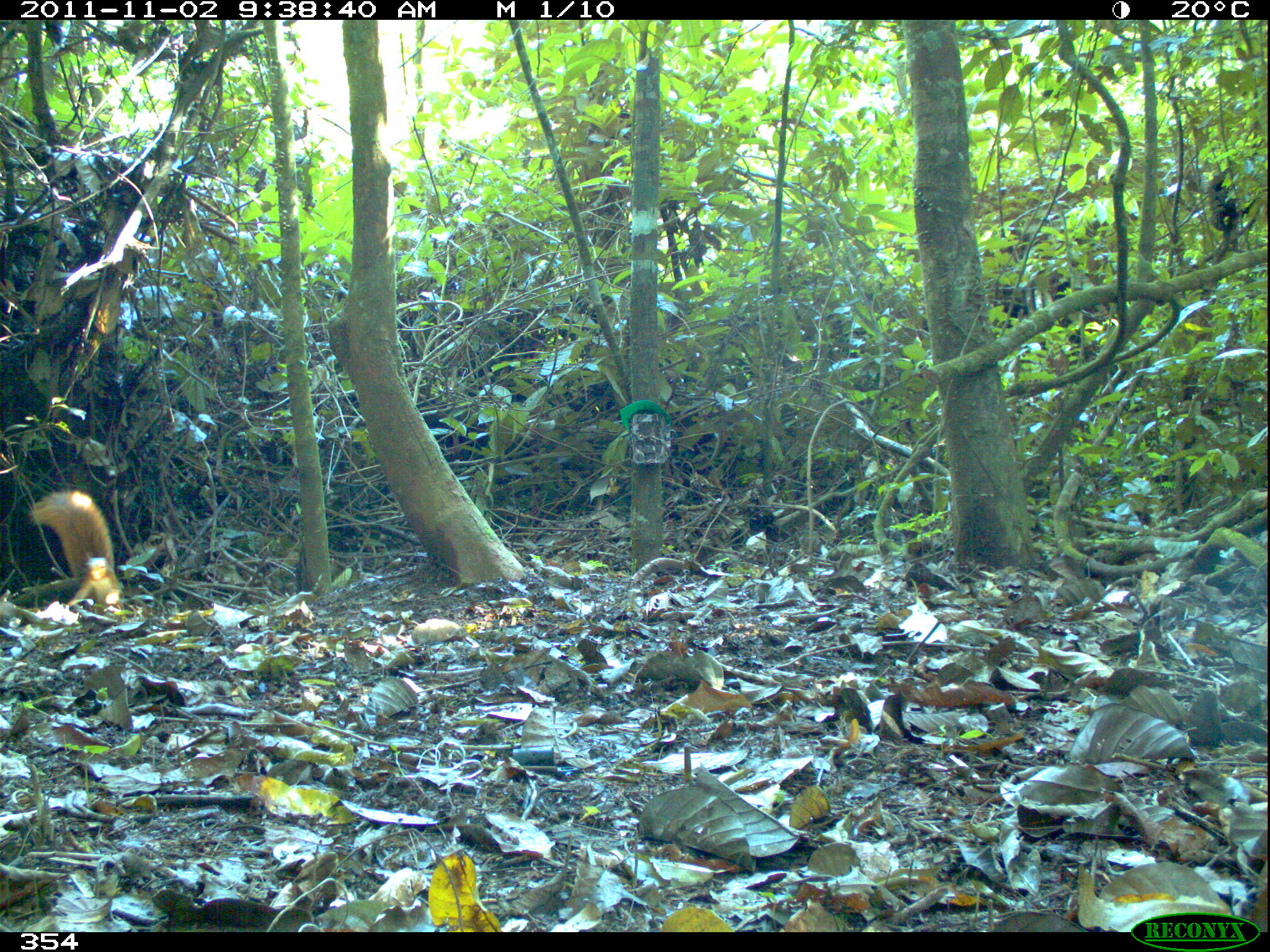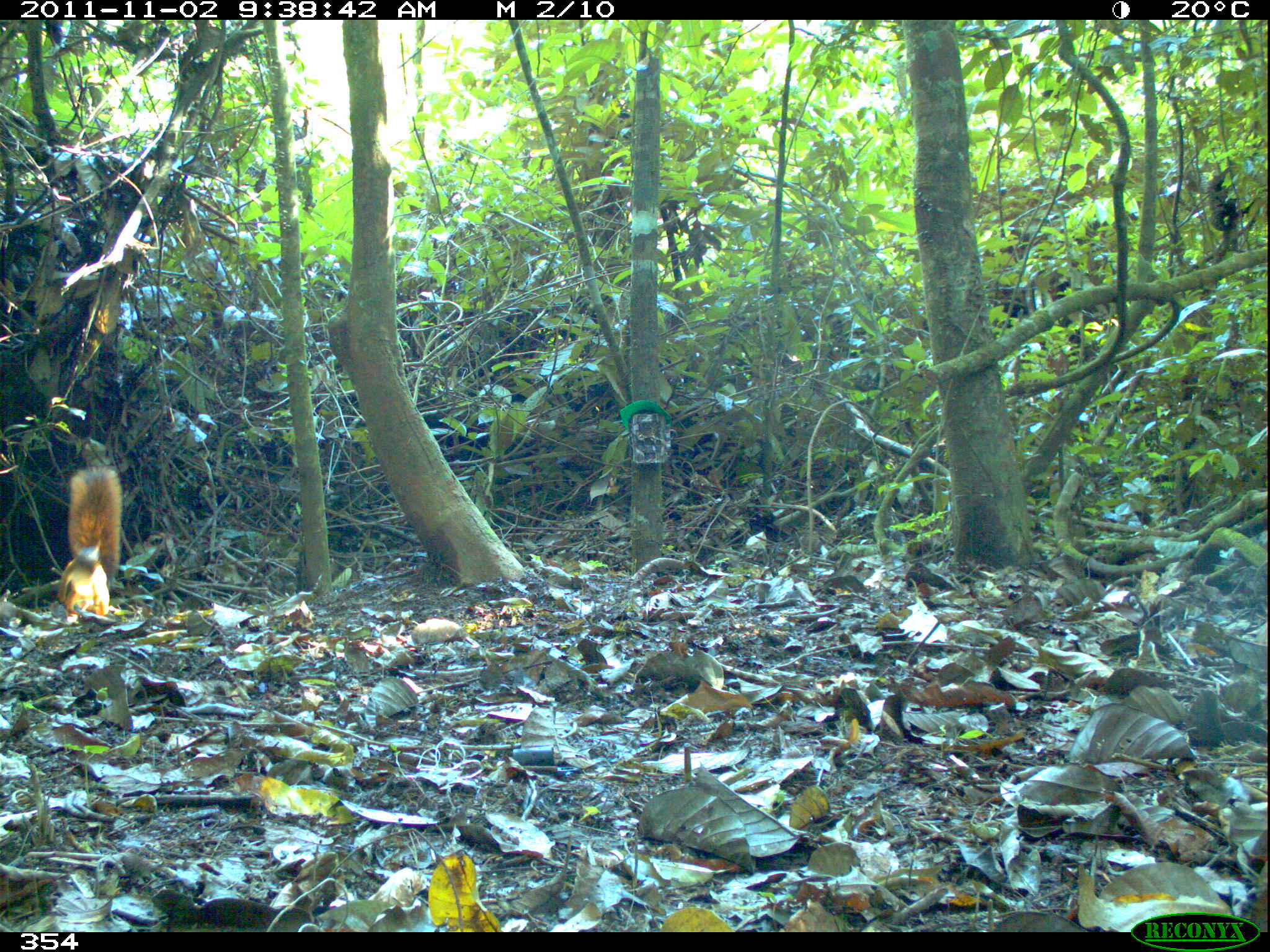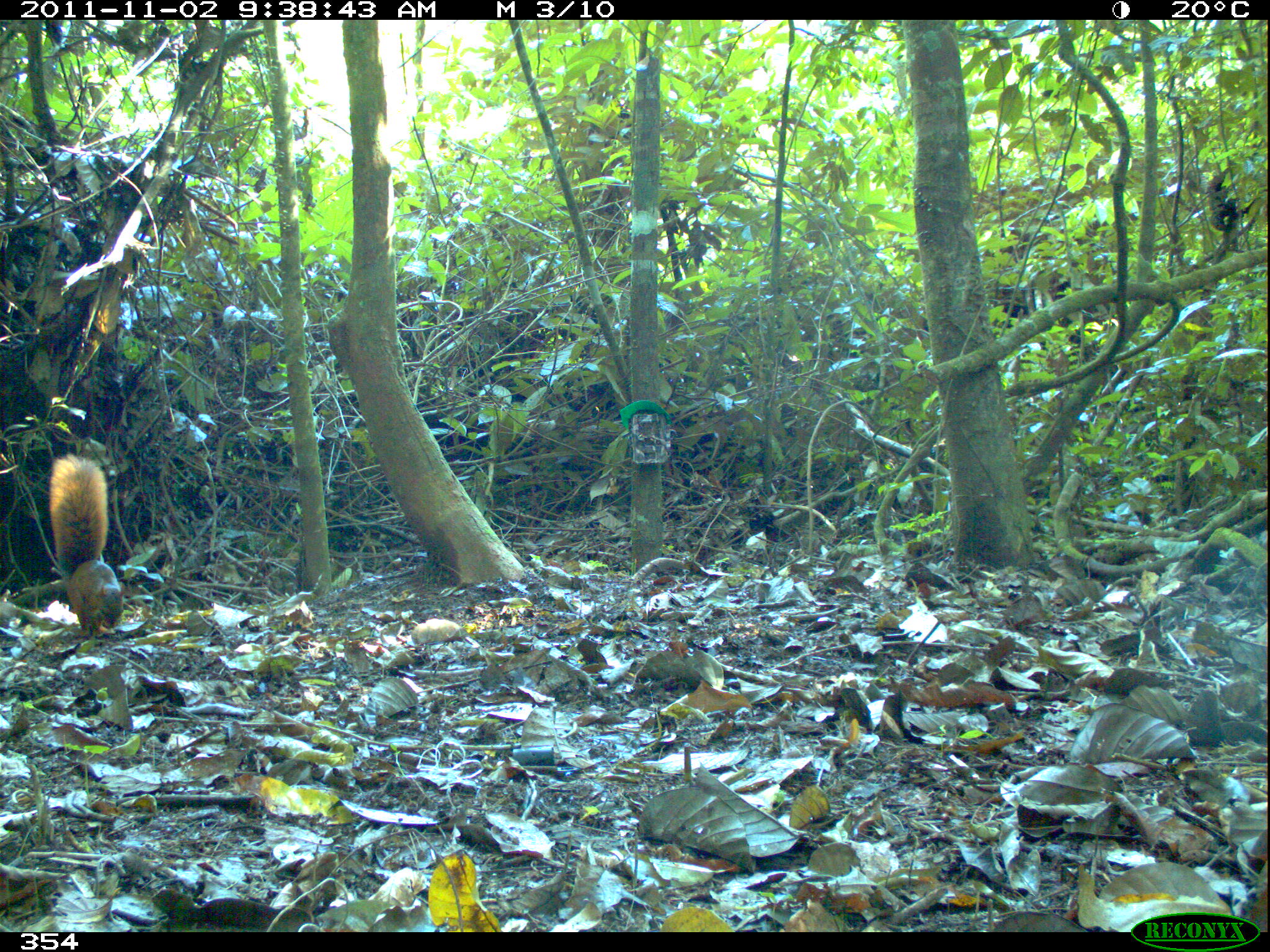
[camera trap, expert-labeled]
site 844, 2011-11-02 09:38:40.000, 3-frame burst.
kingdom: Animalia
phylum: Chordata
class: Mammalia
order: Rodentia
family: Sciuridae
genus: Sciurus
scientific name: Sciurus spadiceus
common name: southern amazon red squirrel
Sciurus spadiceus (southern amazon red squirrel).